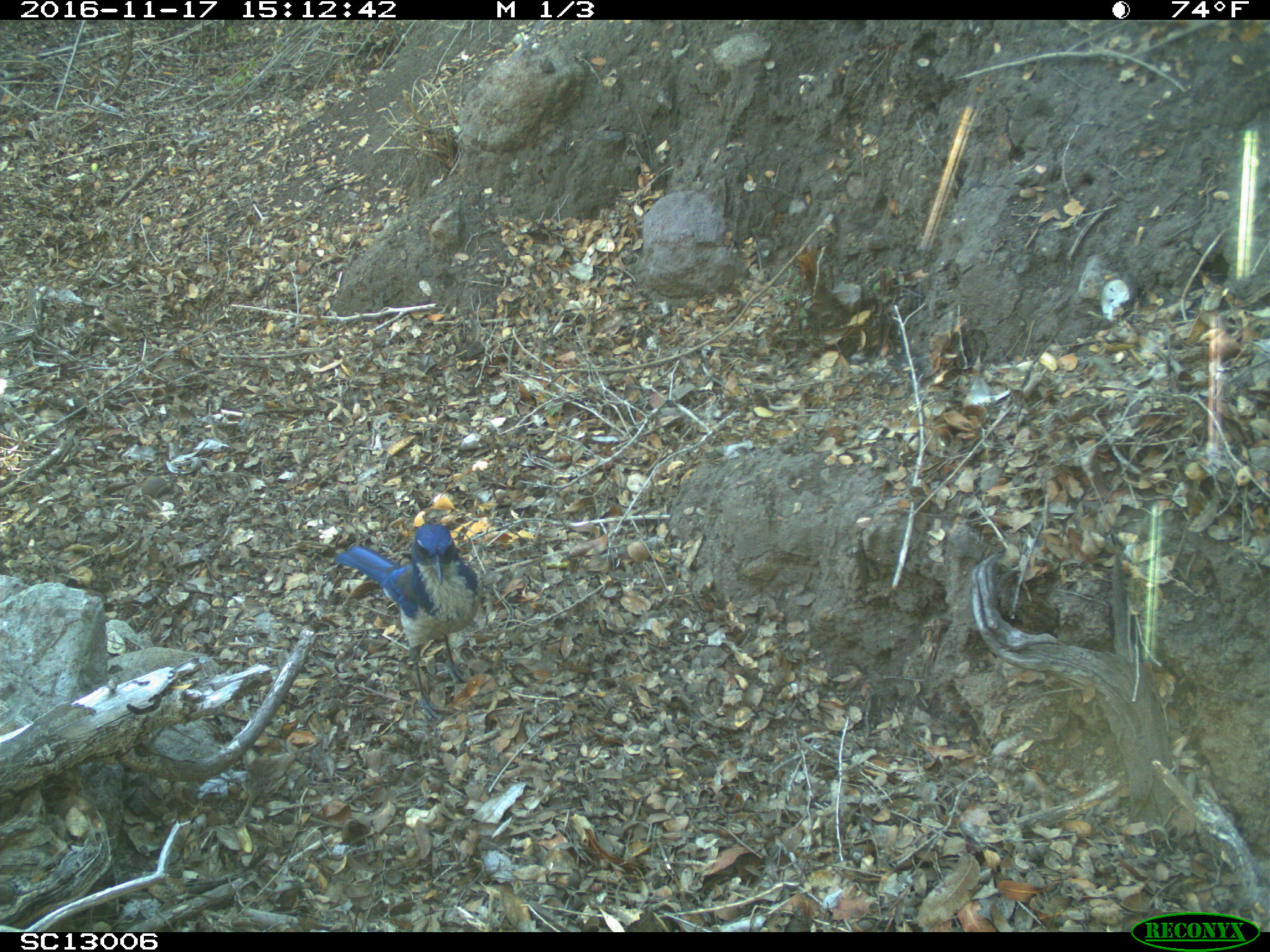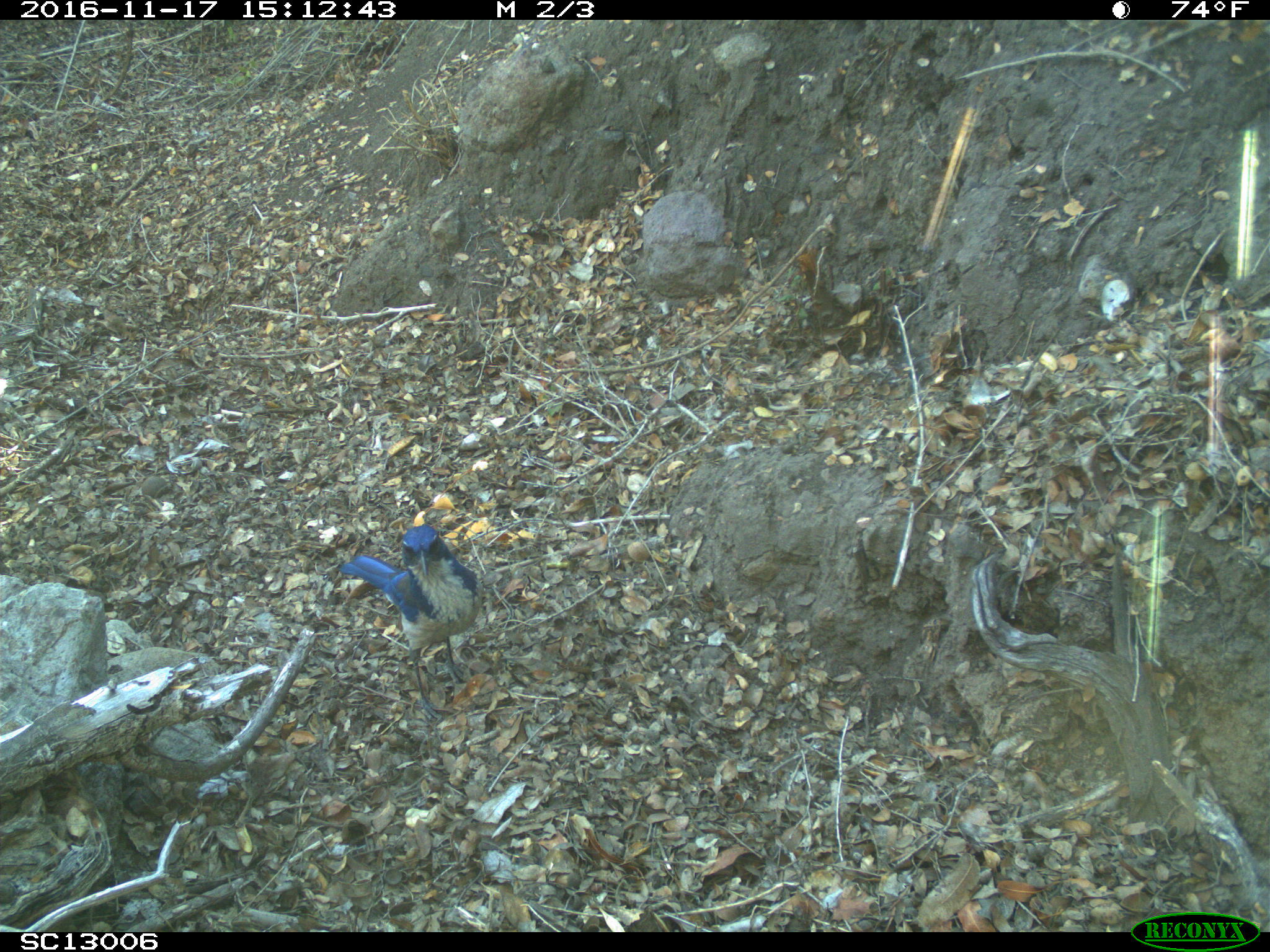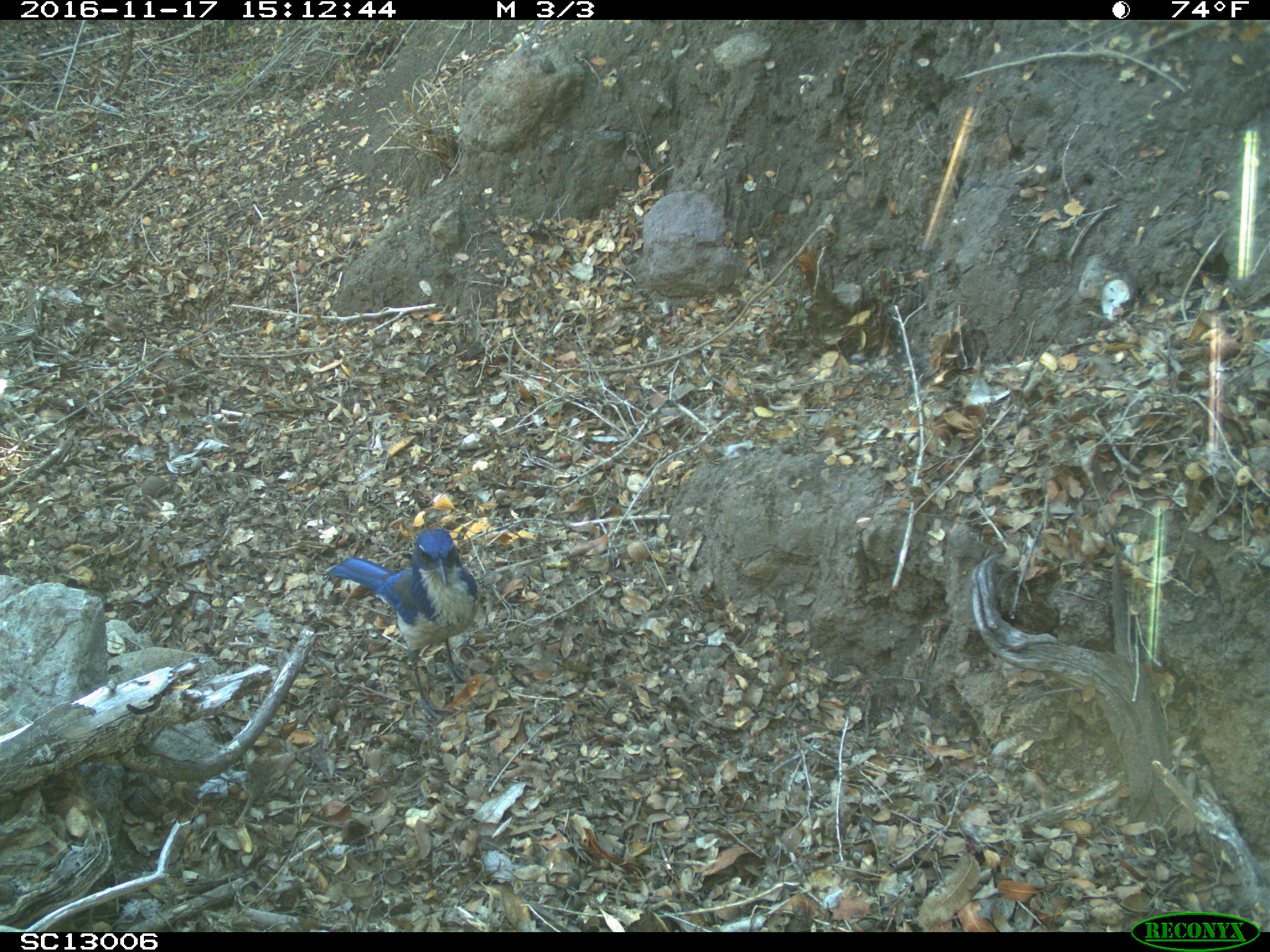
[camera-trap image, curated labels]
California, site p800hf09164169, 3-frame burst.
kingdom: Animalia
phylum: Chordata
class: Aves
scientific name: Aves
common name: bird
Bird (Aves).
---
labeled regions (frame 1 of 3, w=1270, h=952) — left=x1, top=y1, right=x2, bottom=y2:
bird: left=334, top=523, right=480, bottom=721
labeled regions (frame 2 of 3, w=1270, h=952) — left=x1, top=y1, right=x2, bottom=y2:
bird: left=340, top=524, right=483, bottom=721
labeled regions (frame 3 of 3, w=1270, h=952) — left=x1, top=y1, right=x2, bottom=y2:
bird: left=329, top=529, right=480, bottom=721